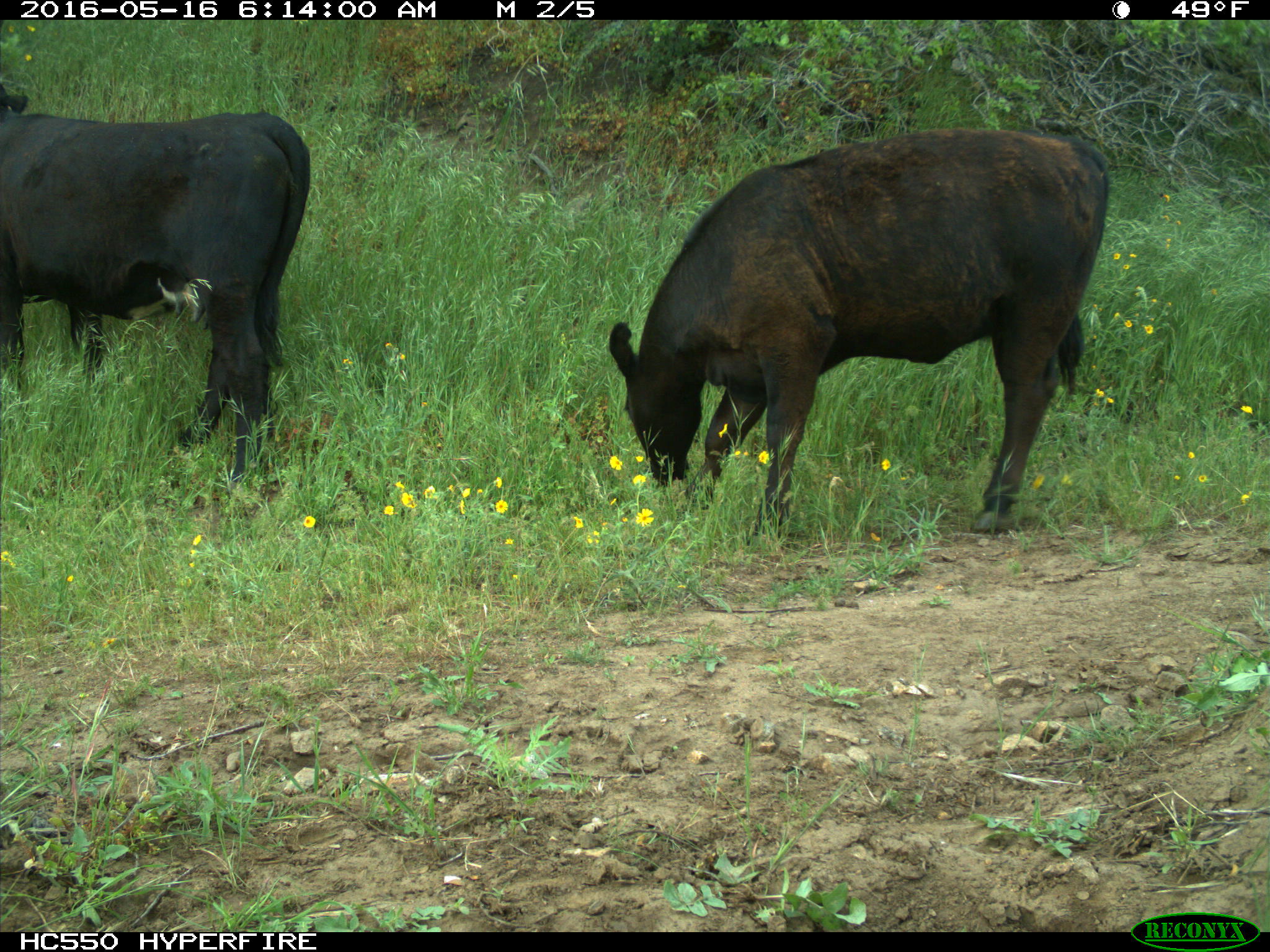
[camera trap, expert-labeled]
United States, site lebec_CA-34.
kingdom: Animalia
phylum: Chordata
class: Mammalia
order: Artiodactyla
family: Bovidae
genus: Bos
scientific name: Bos taurus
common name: domestic cow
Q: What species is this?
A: Bos taurus (domestic cow).